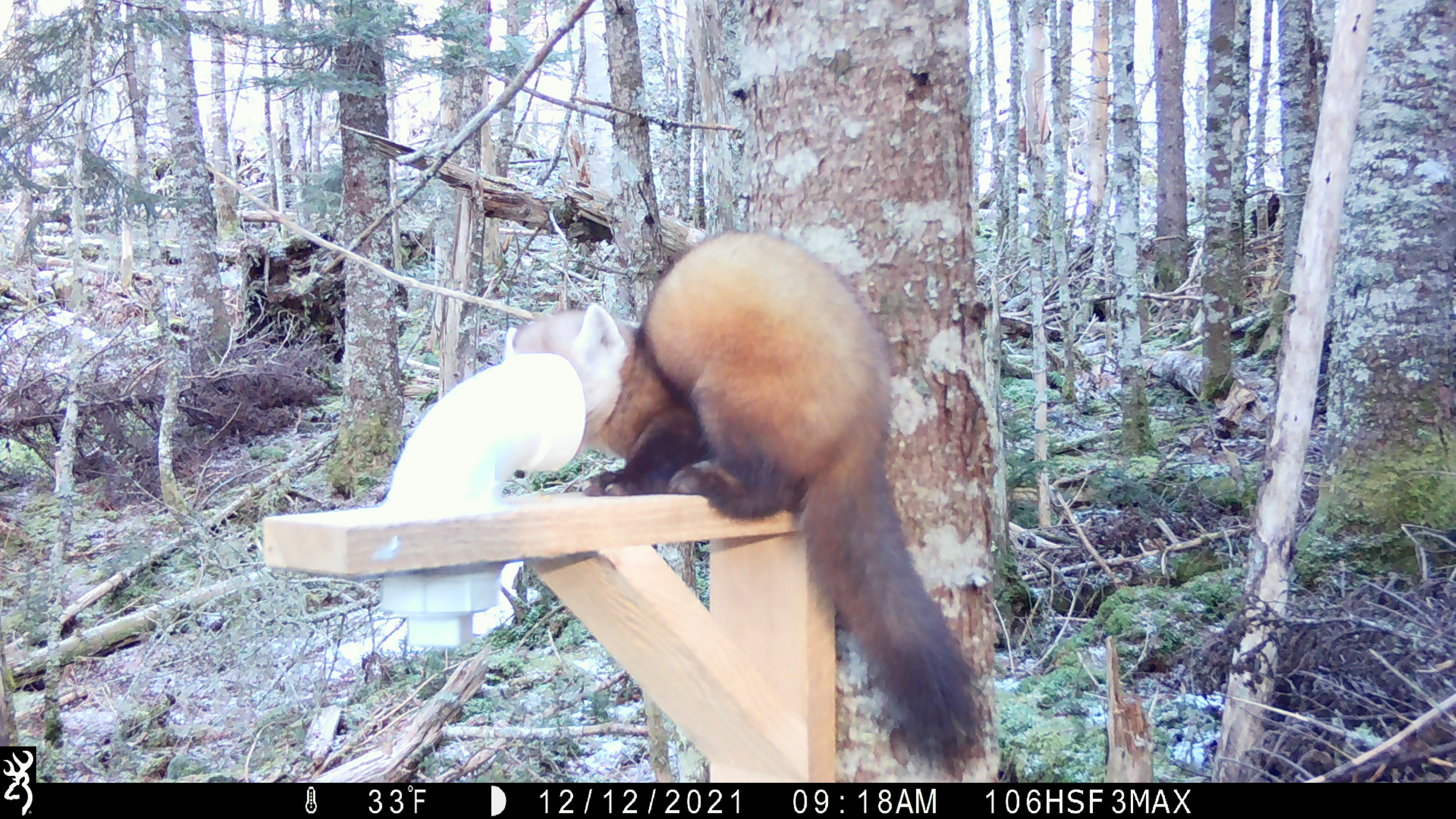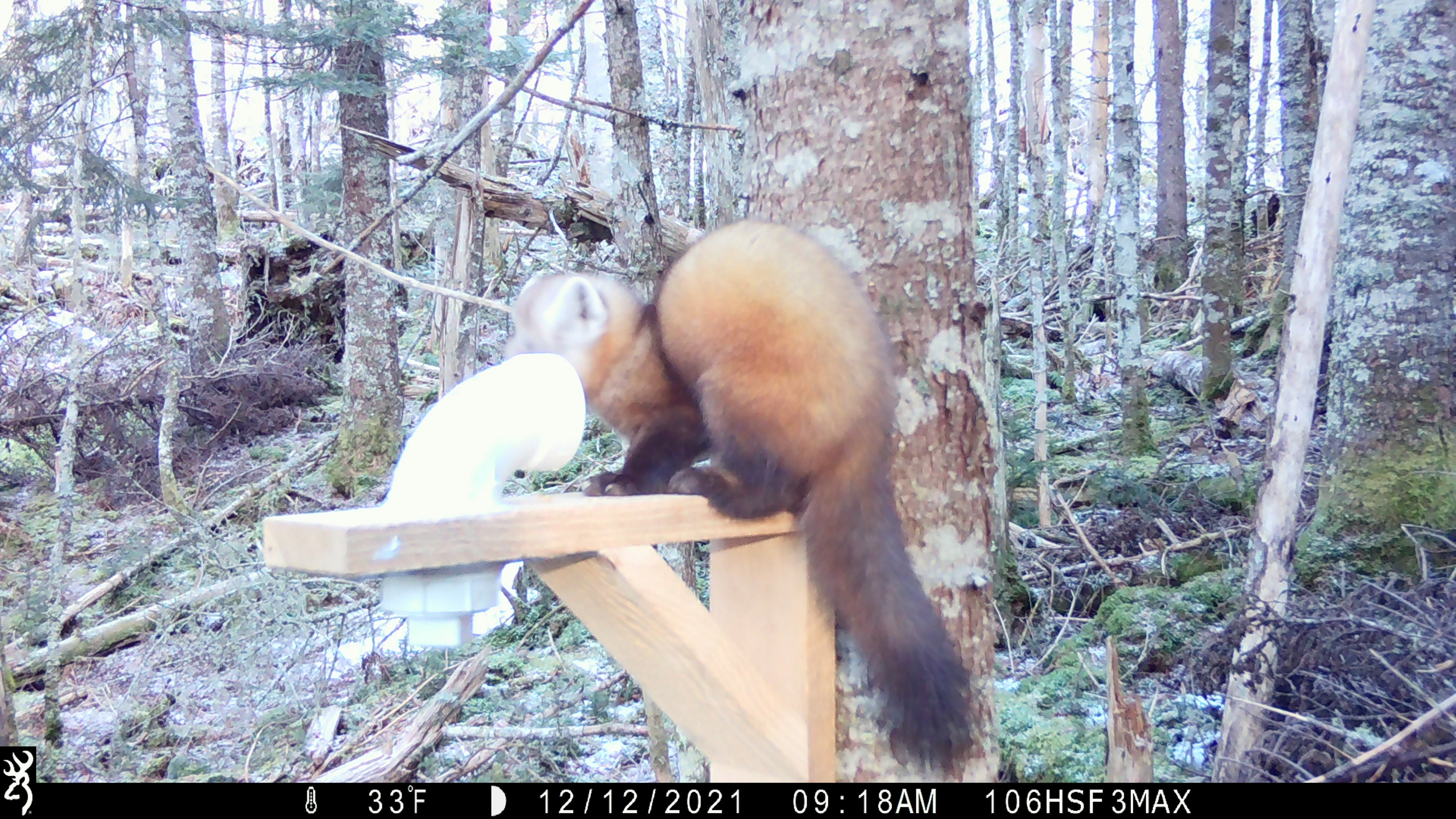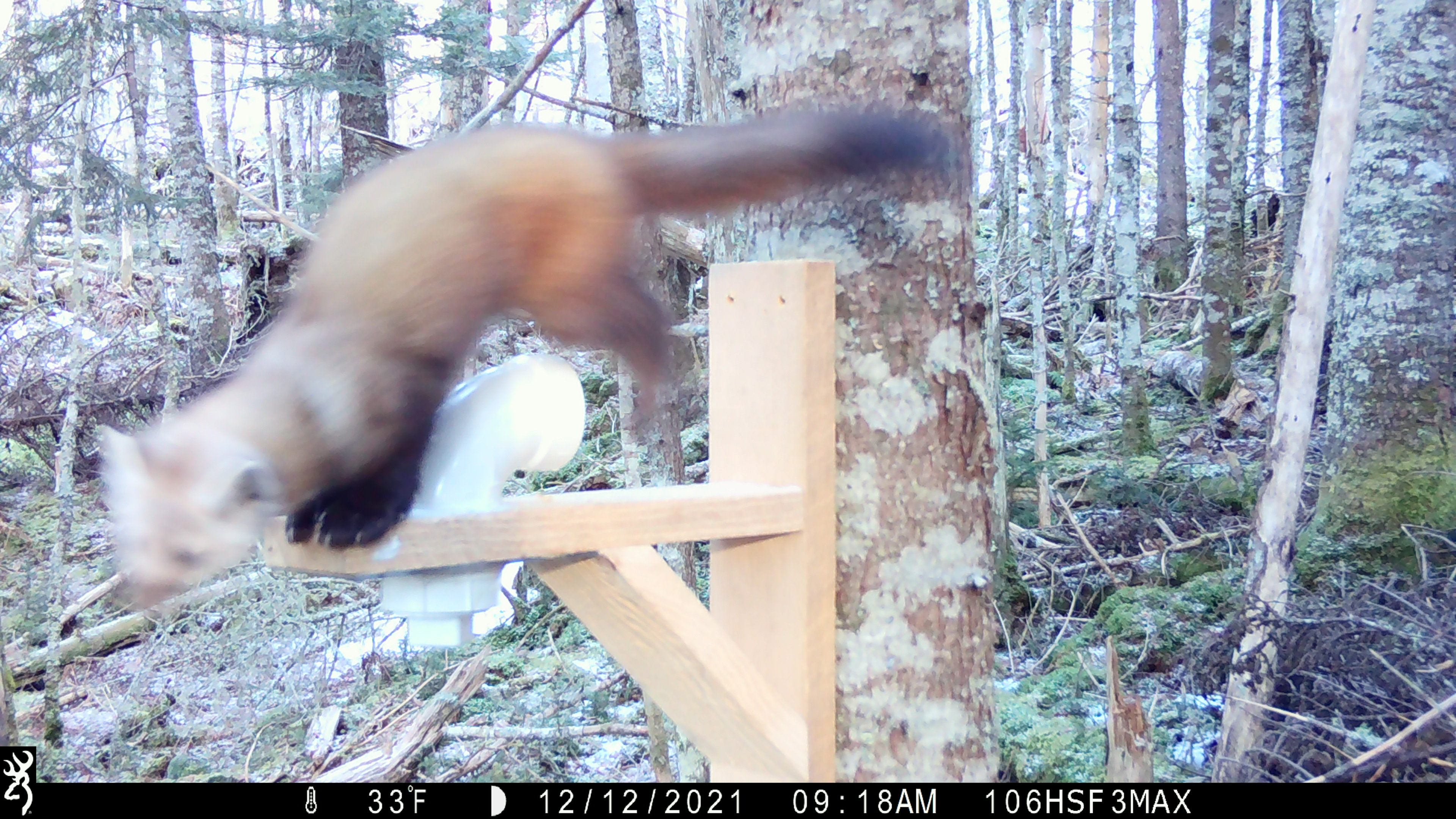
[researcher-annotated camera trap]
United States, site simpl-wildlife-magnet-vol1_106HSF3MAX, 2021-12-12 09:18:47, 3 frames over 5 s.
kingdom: Animalia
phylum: Chordata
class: Mammalia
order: Carnivora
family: Mustelidae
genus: Martes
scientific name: Martes americana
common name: american marten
American marten (Martes americana).